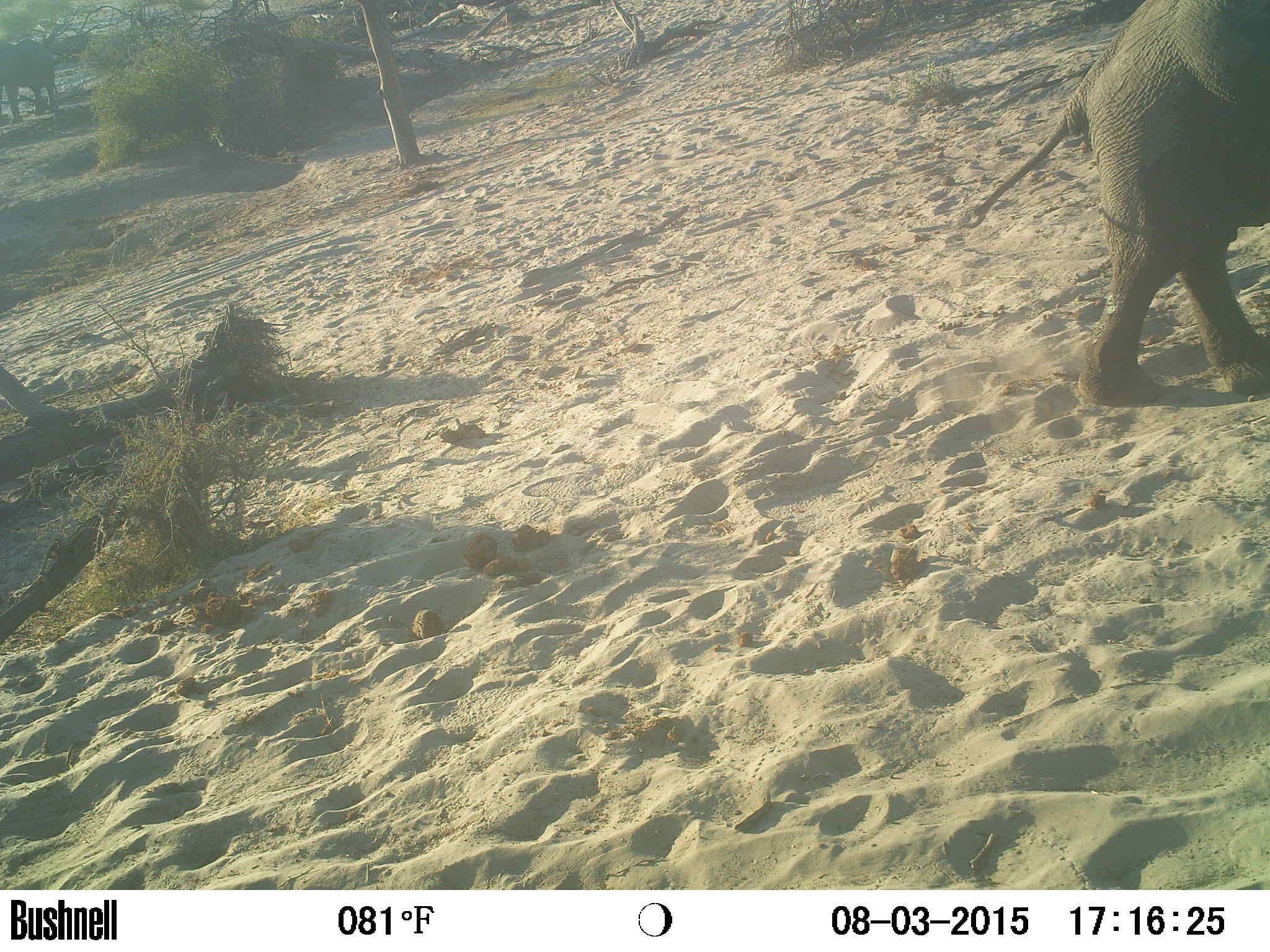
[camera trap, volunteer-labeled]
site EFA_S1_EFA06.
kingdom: Animalia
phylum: Chordata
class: Mammalia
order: Proboscidea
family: Elephantidae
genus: Loxodonta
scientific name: Loxodonta africana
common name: african bush elephant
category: elephant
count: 1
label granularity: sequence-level